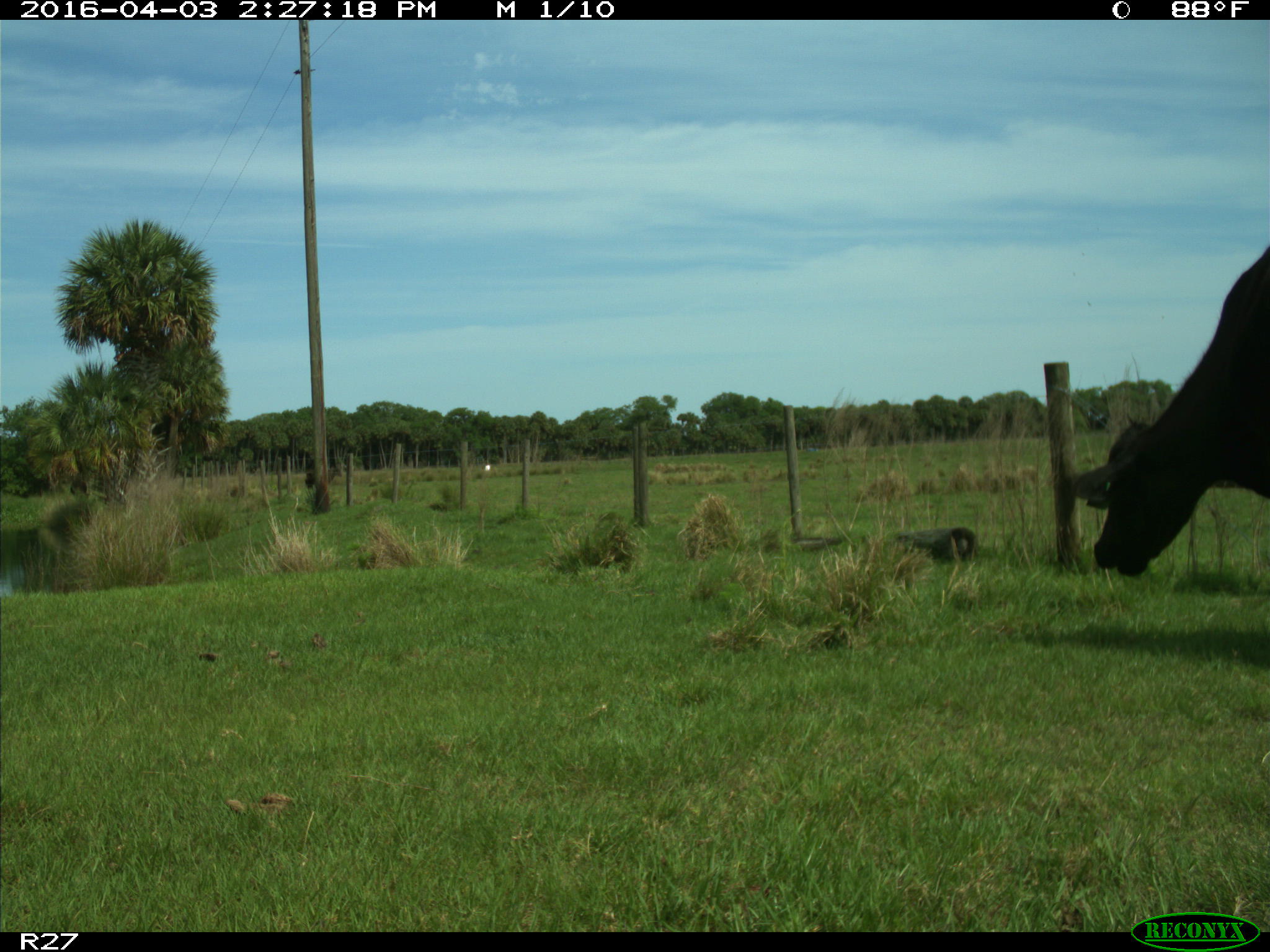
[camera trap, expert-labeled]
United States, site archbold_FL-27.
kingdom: Animalia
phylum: Chordata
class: Mammalia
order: Artiodactyla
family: Bovidae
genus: Bos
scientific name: Bos taurus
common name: domestic cow